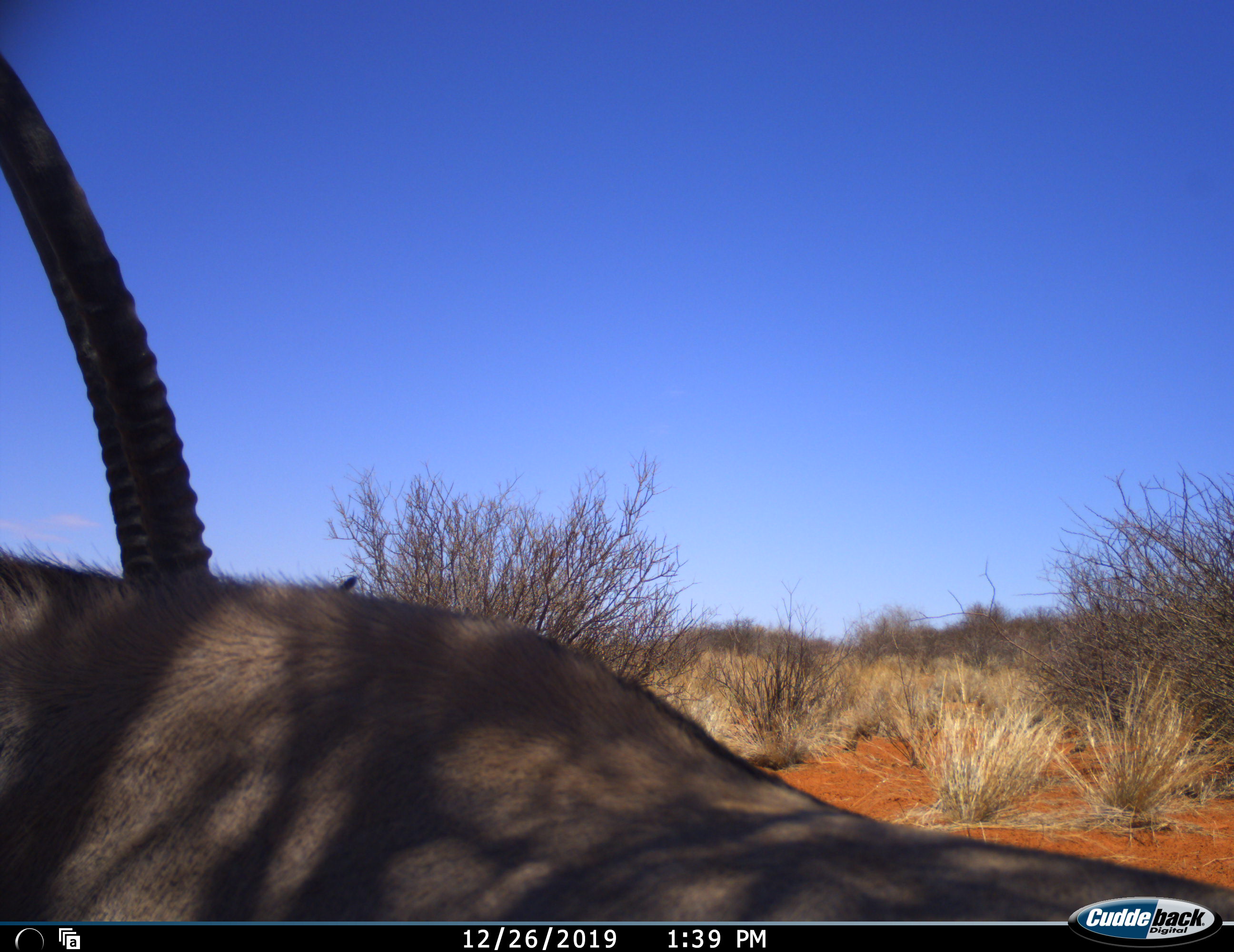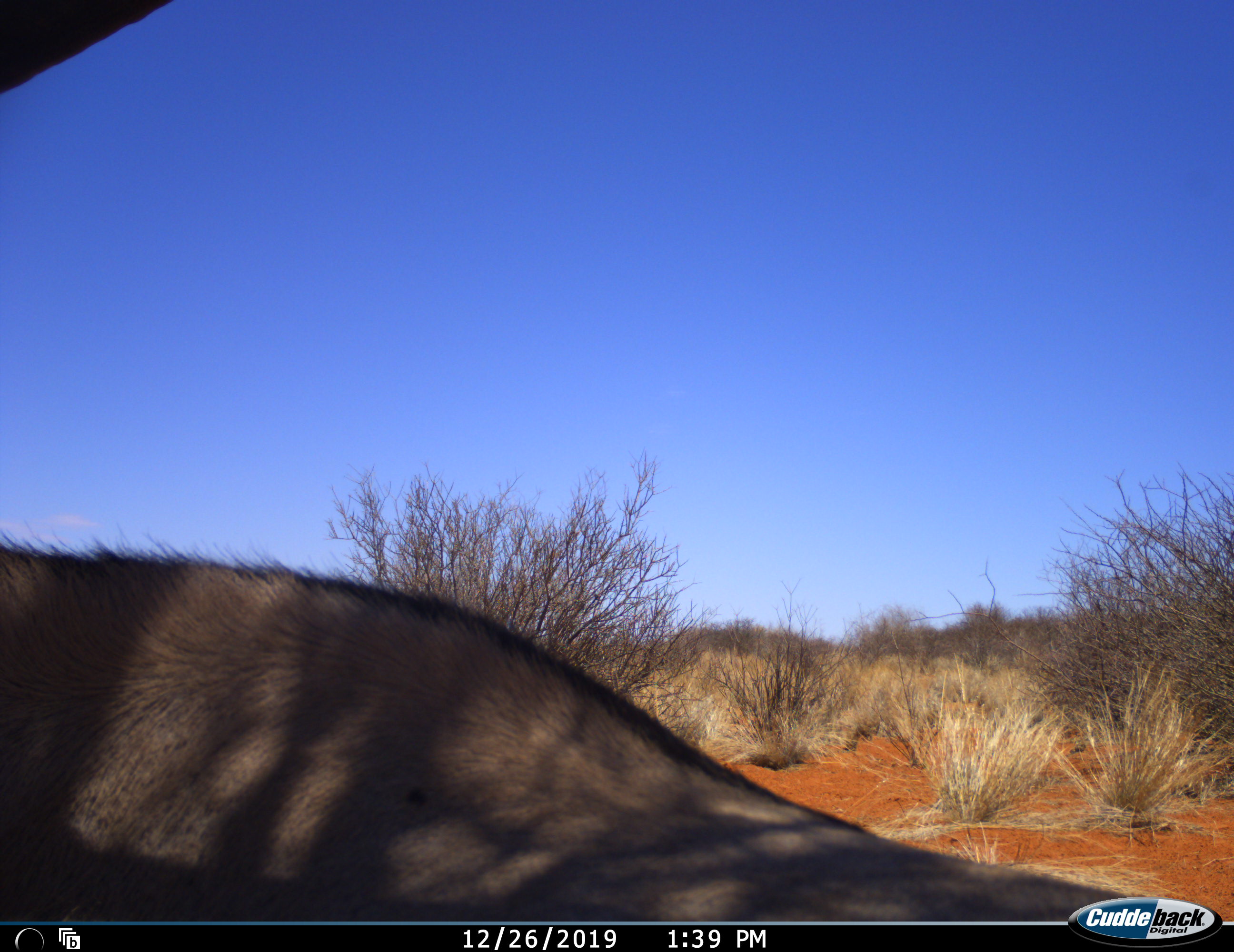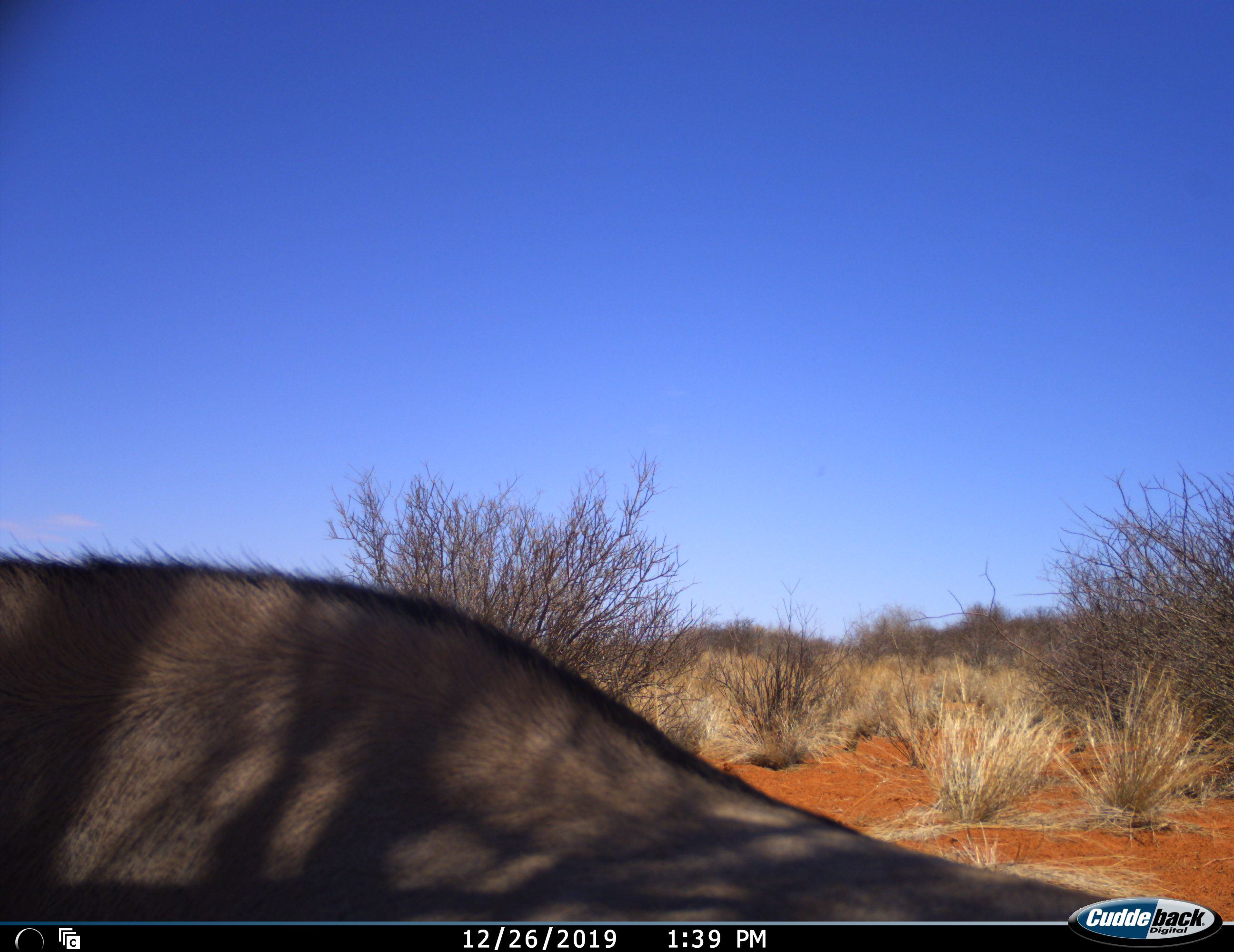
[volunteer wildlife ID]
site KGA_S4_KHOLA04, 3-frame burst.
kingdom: Animalia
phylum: Chordata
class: Mammalia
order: Artiodactyla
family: Bovidae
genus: Oryx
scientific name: Oryx gazella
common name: gemsbok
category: oryx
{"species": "oryx (gemsbok) (Oryx gazella)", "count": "1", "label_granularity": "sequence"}